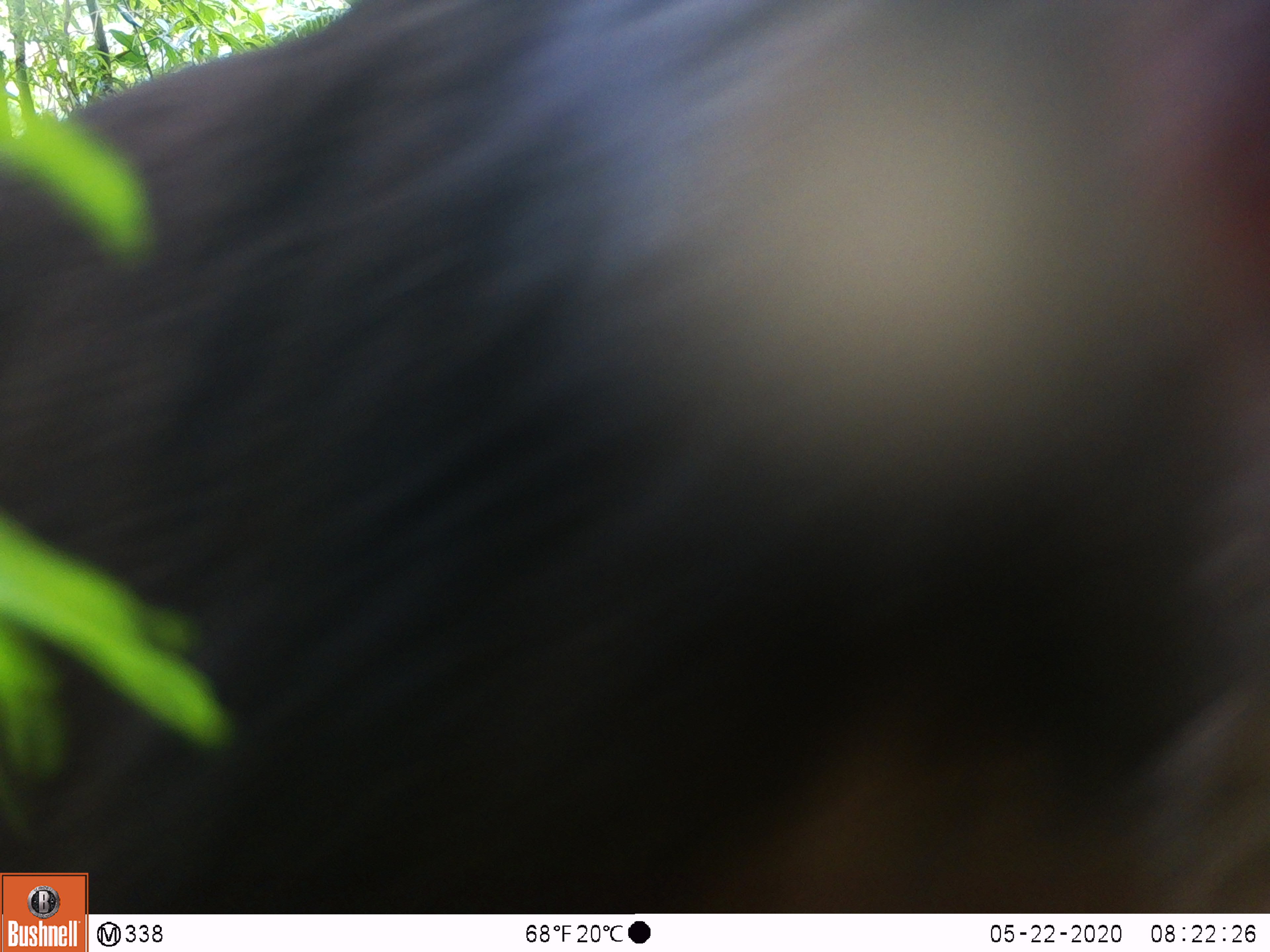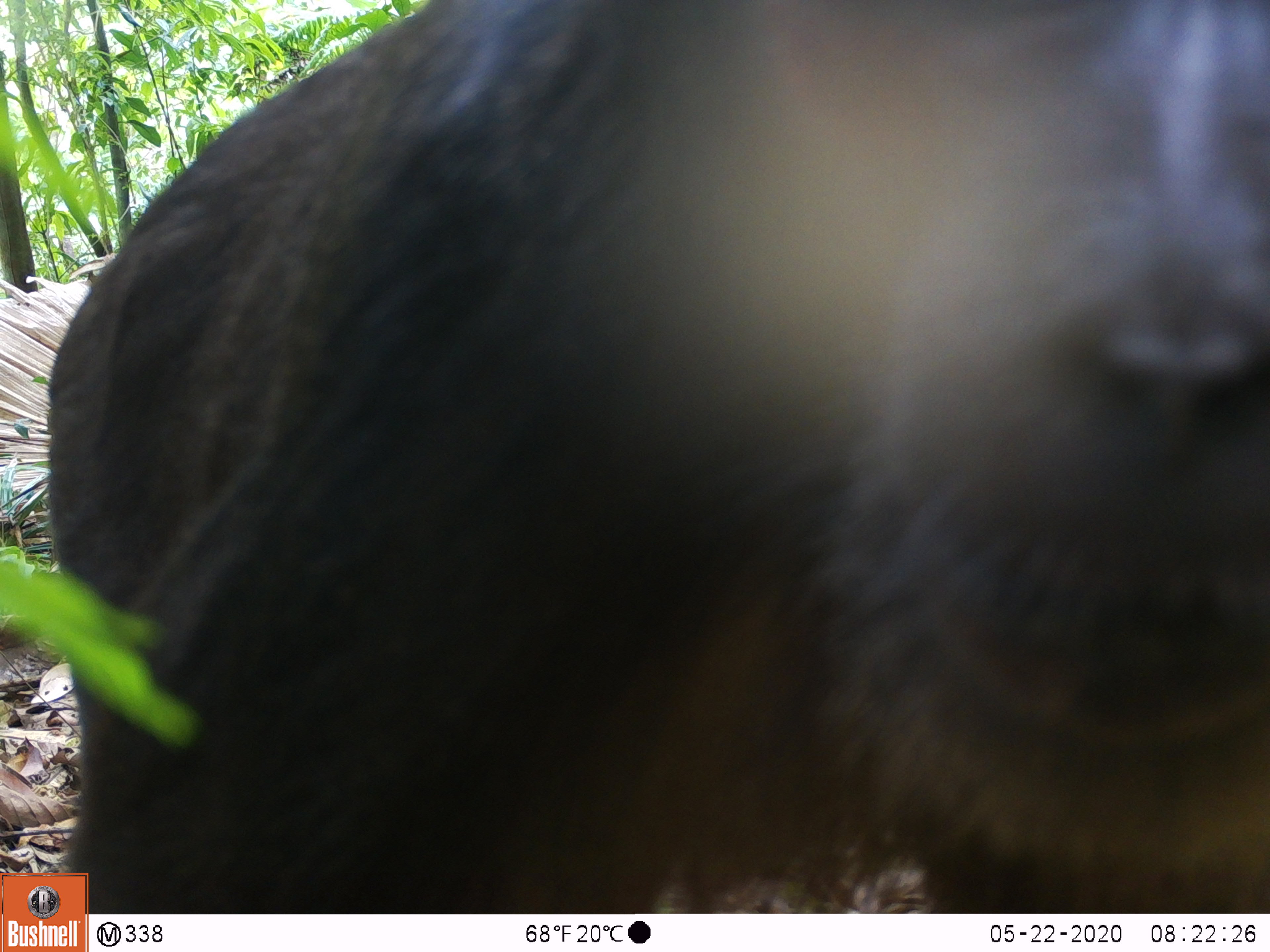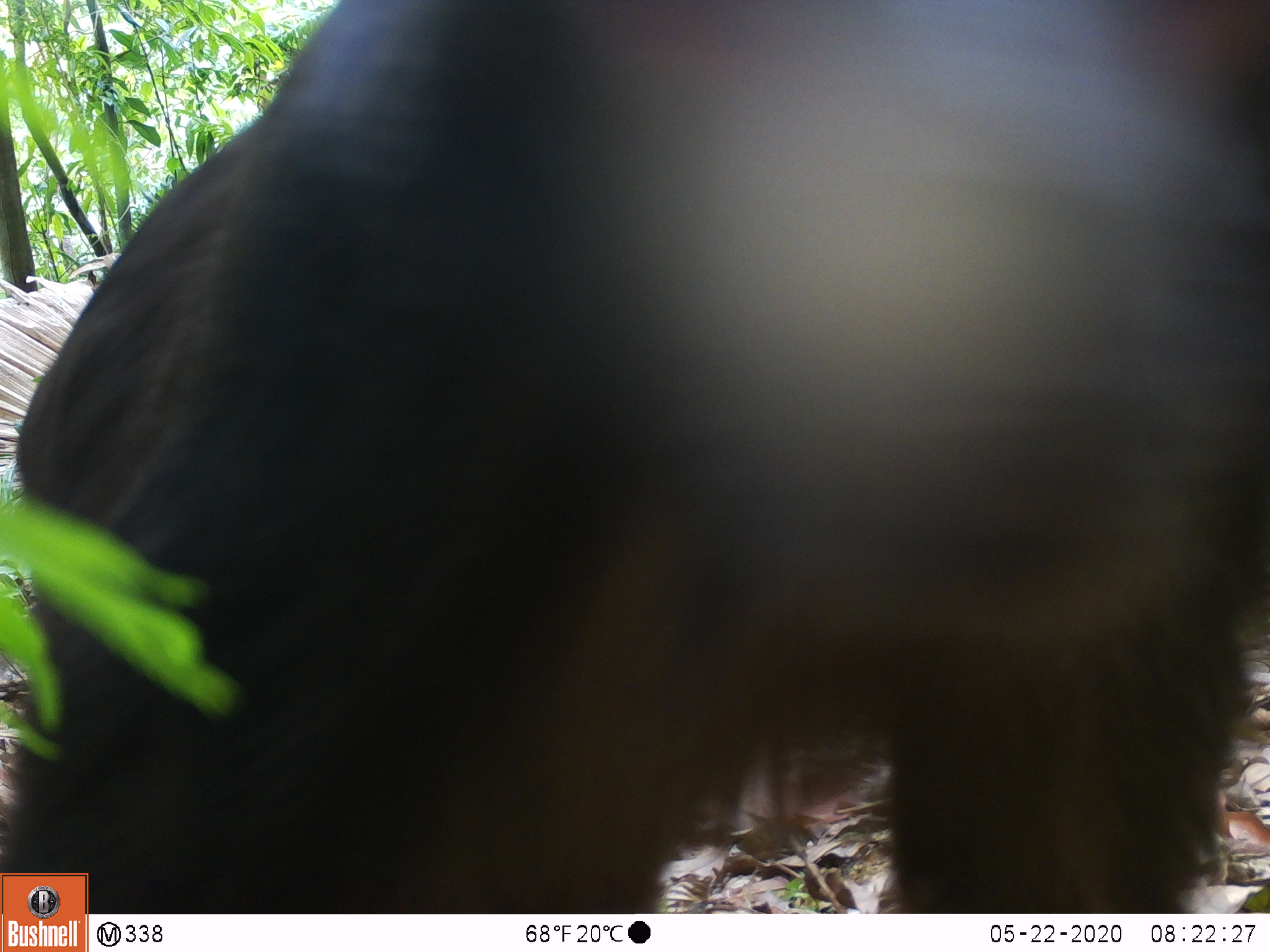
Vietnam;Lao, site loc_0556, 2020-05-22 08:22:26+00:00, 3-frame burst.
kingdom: Animalia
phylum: Chordata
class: Mammalia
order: Primates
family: Cercopithecidae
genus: Macaca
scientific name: Macaca arctoides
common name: stump-tailed macaque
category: stump tailed macaque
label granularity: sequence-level